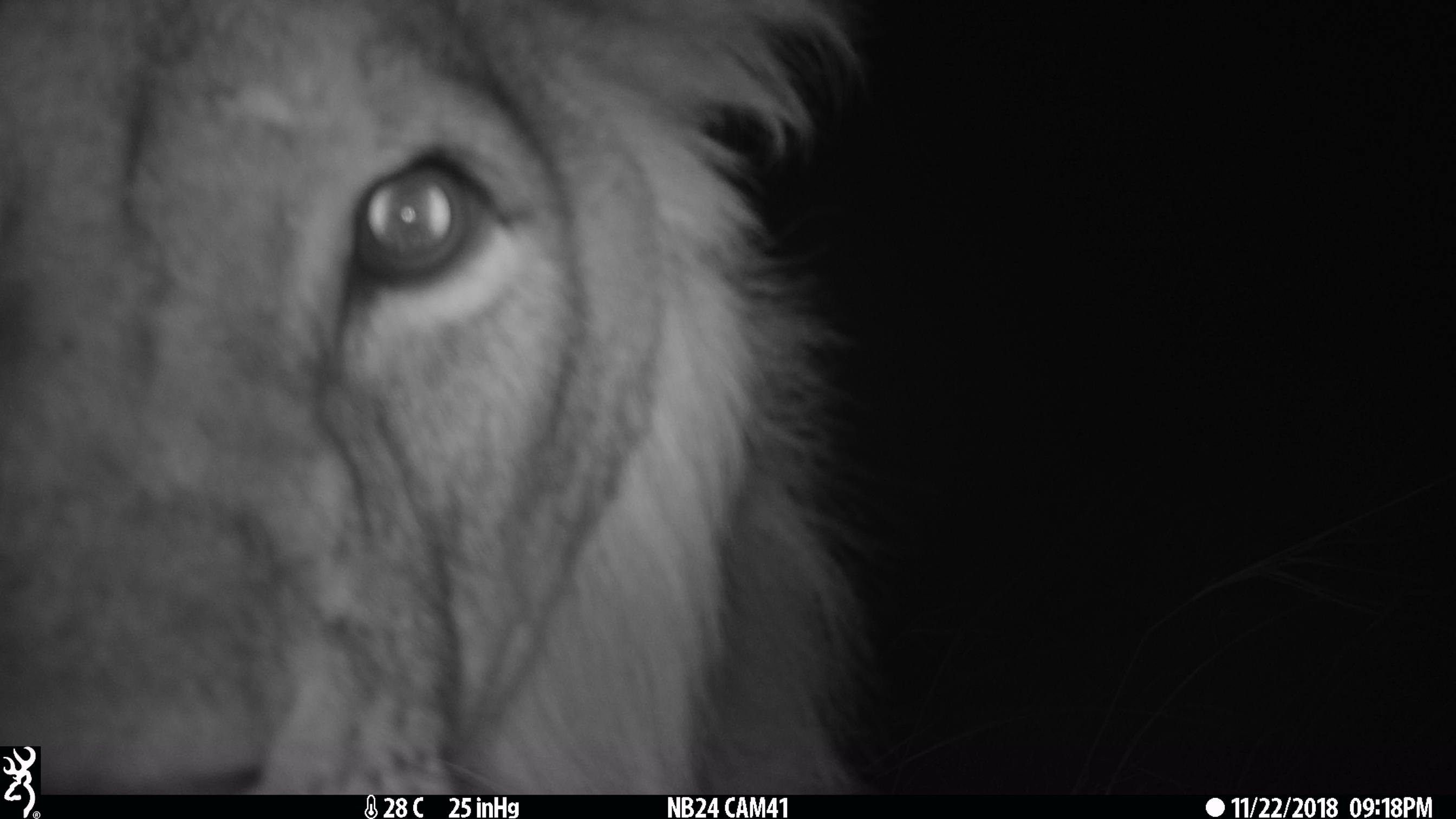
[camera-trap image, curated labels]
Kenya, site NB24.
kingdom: Animalia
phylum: Chordata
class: Mammalia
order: Carnivora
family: Felidae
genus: Panthera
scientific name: Panthera leo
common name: lion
Lion (Panthera leo).